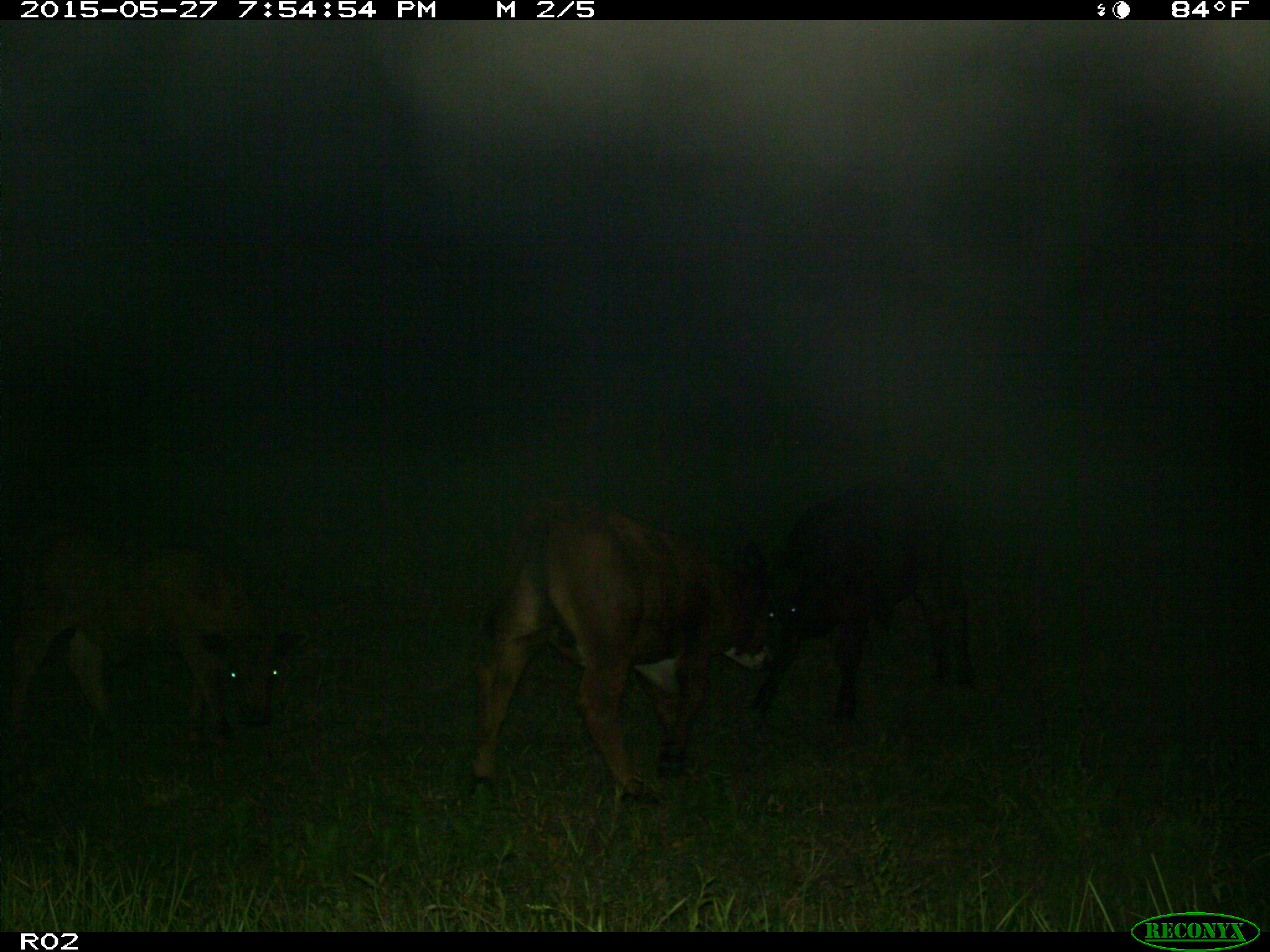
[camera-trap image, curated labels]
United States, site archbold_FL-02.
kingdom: Animalia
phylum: Chordata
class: Mammalia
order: Artiodactyla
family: Bovidae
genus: Bos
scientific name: Bos taurus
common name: domestic cow